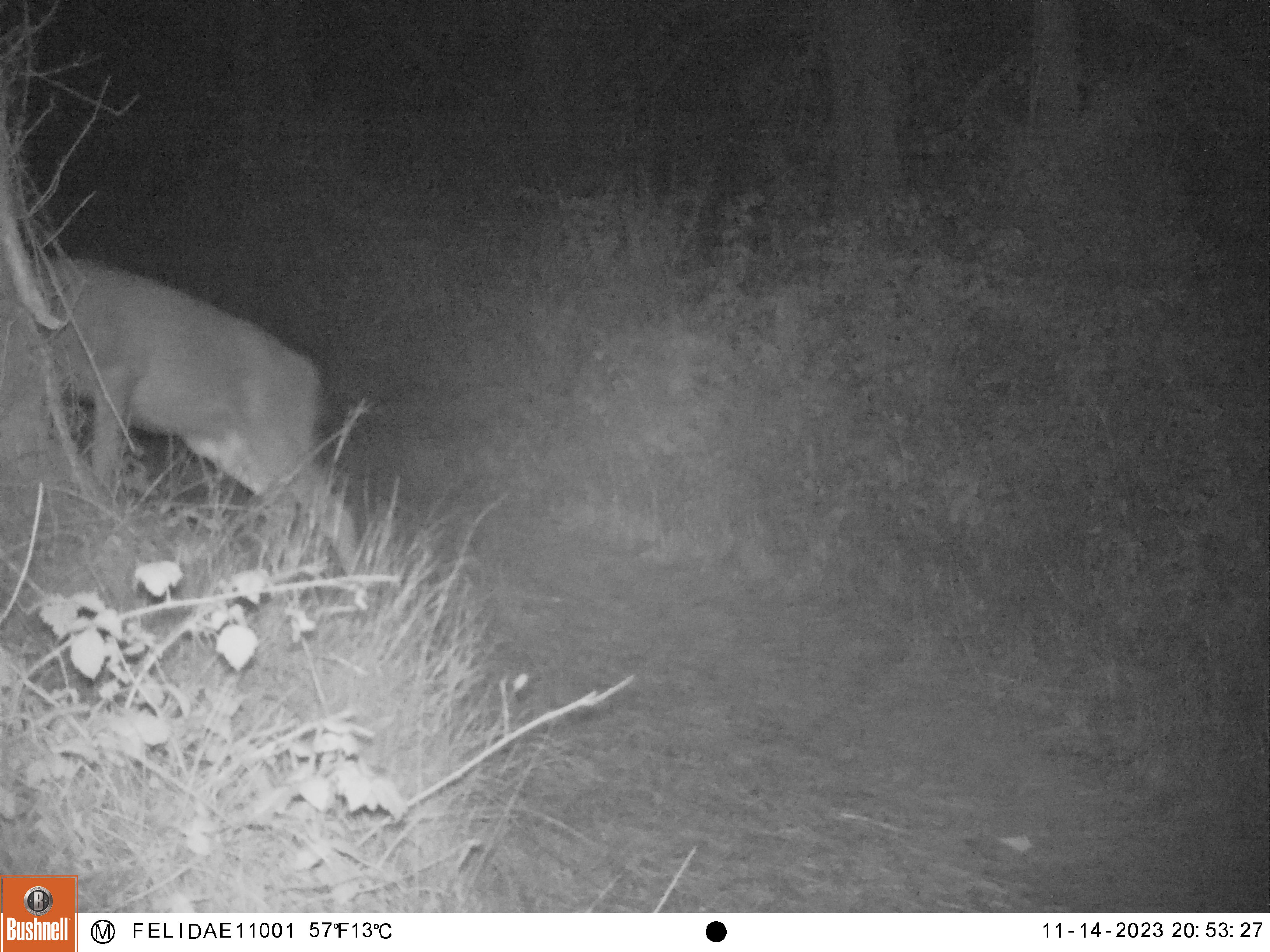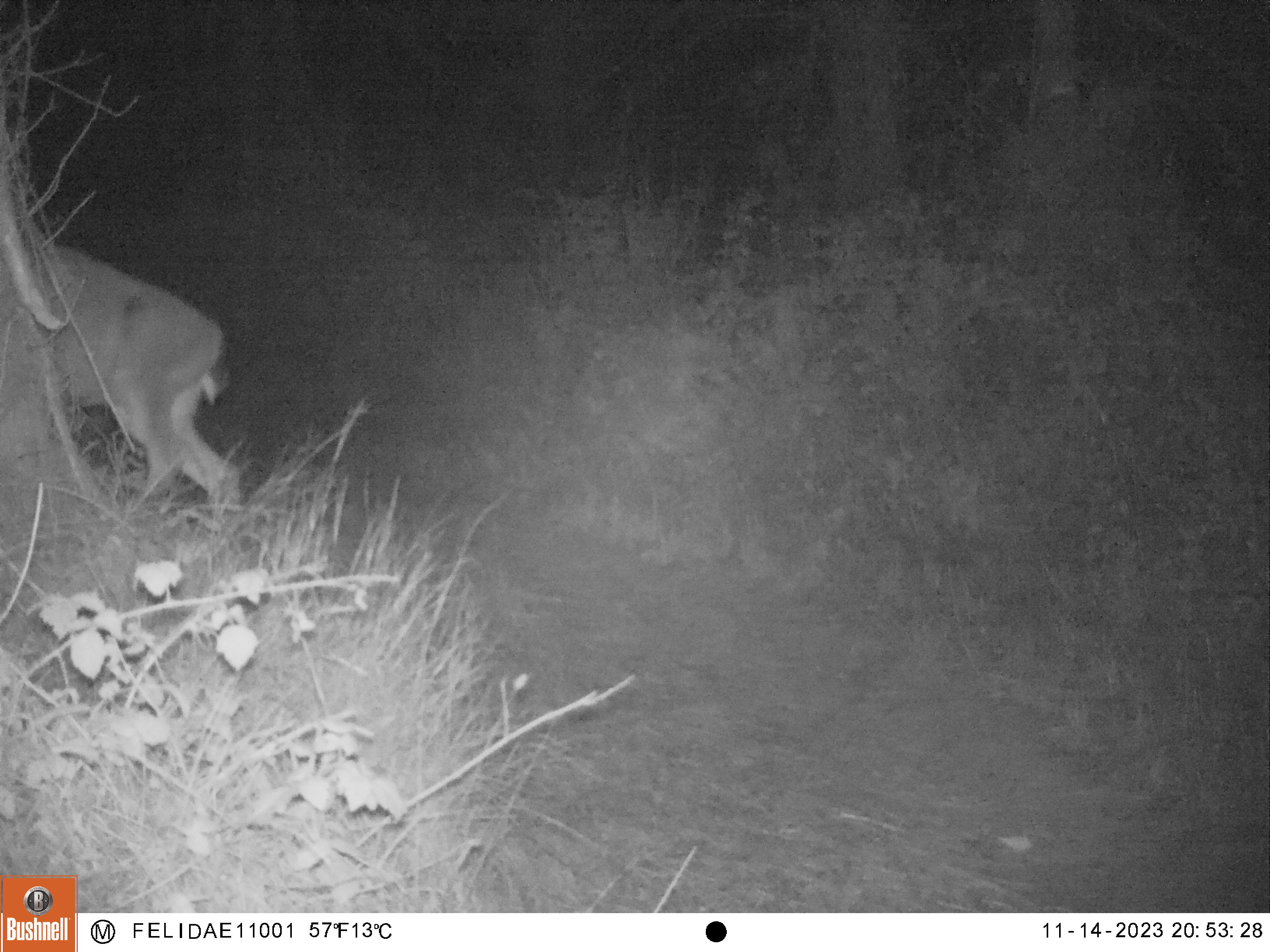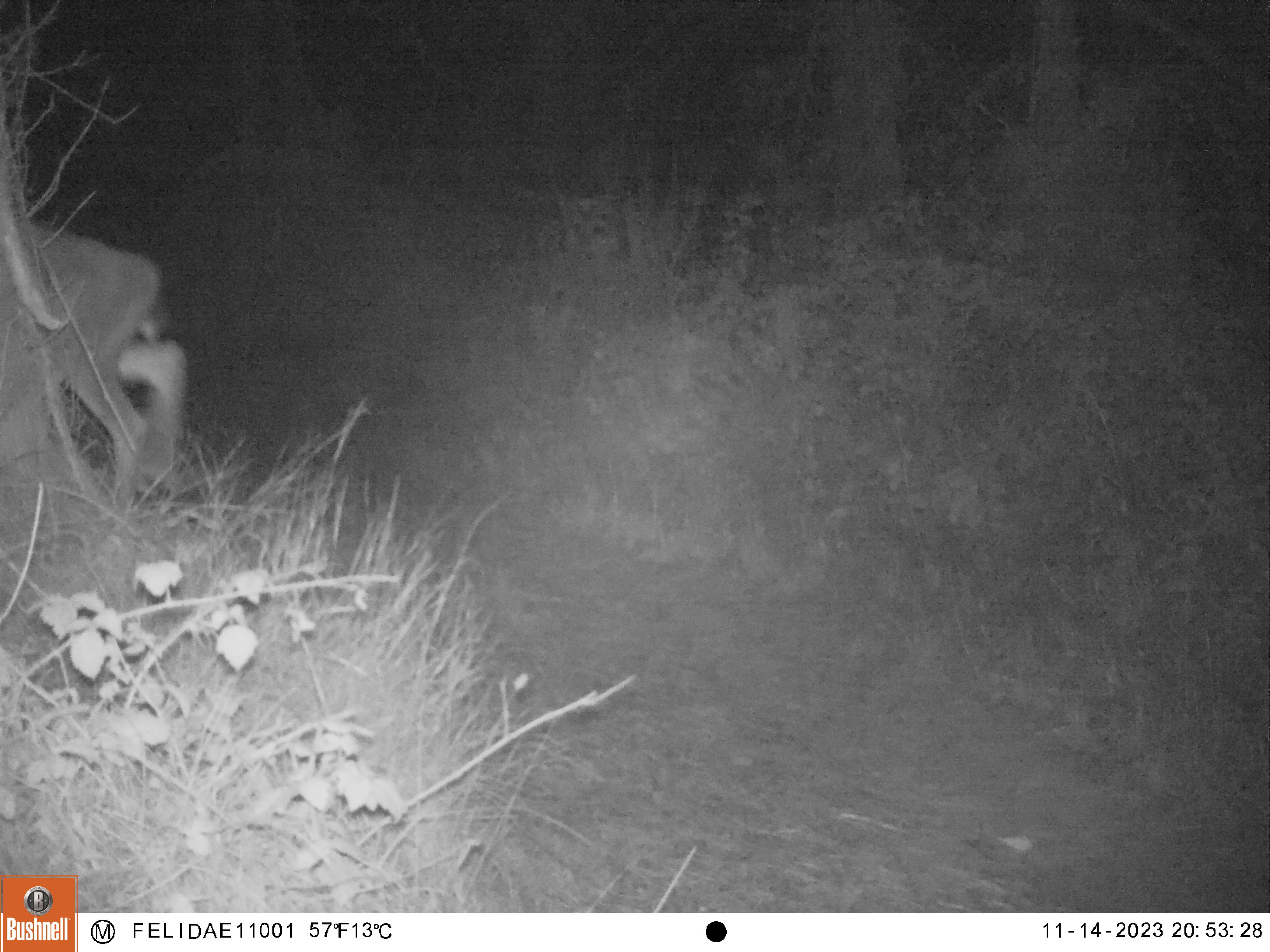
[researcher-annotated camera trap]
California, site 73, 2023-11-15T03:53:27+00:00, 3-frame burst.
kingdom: Animalia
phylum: Chordata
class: Mammalia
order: Artiodactyla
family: Cervidae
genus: Odocoileus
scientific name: Odocoileus hemionus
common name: mule deer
Mule deer (Odocoileus hemionus).